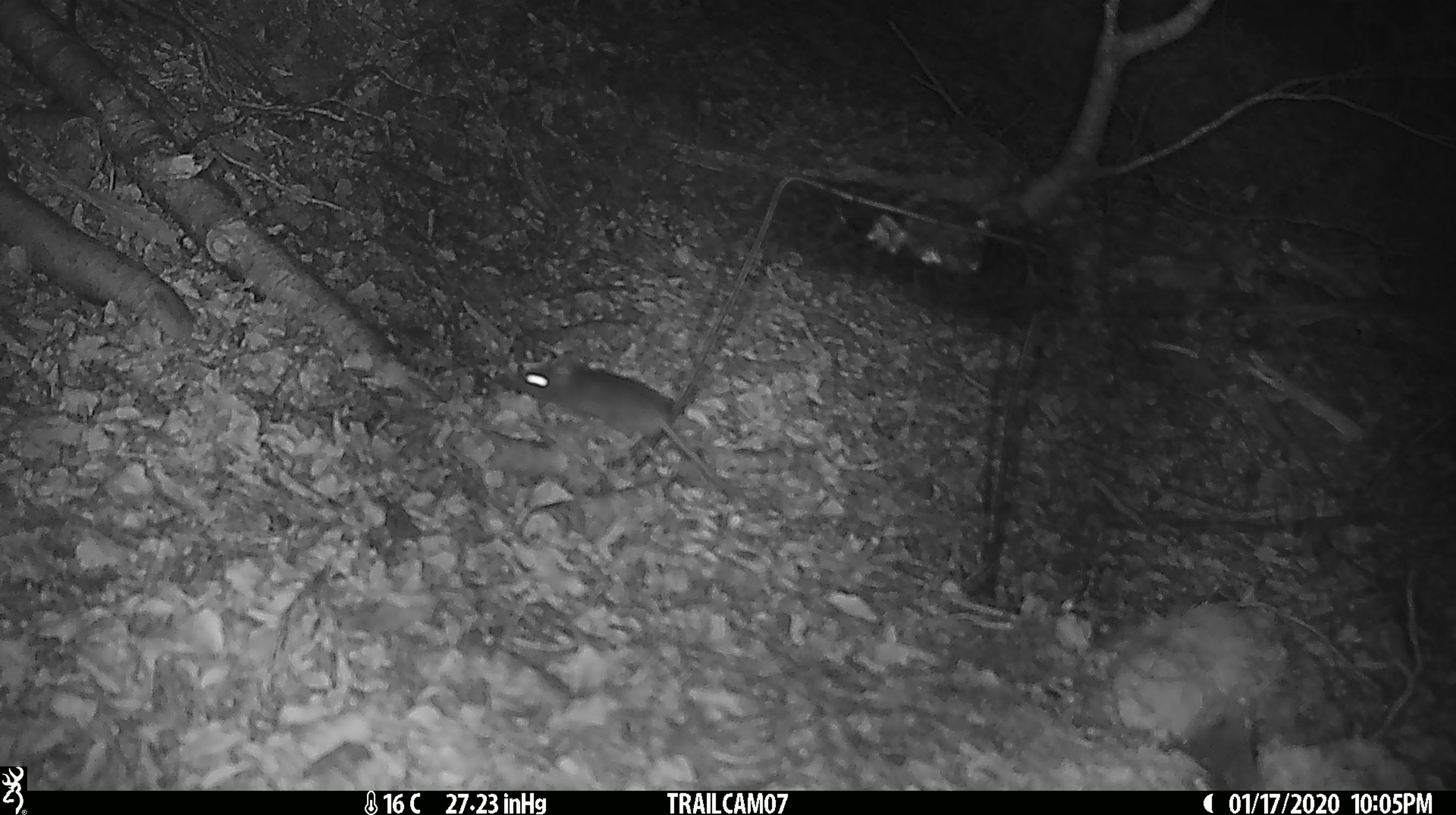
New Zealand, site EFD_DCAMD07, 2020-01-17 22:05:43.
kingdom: Animalia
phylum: Chordata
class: Mammalia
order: Rodentia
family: Muridae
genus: Mus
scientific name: Mus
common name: mouse